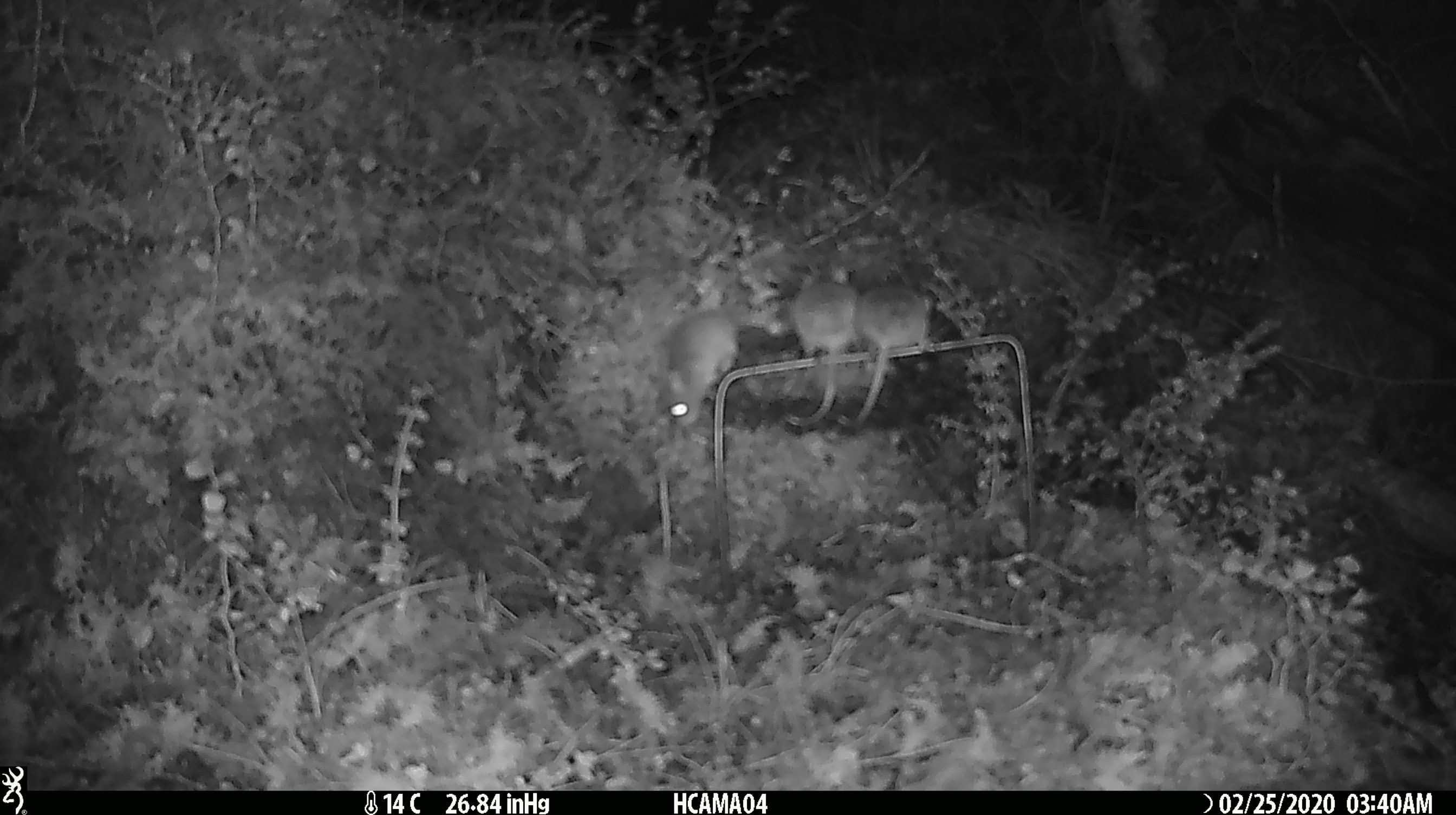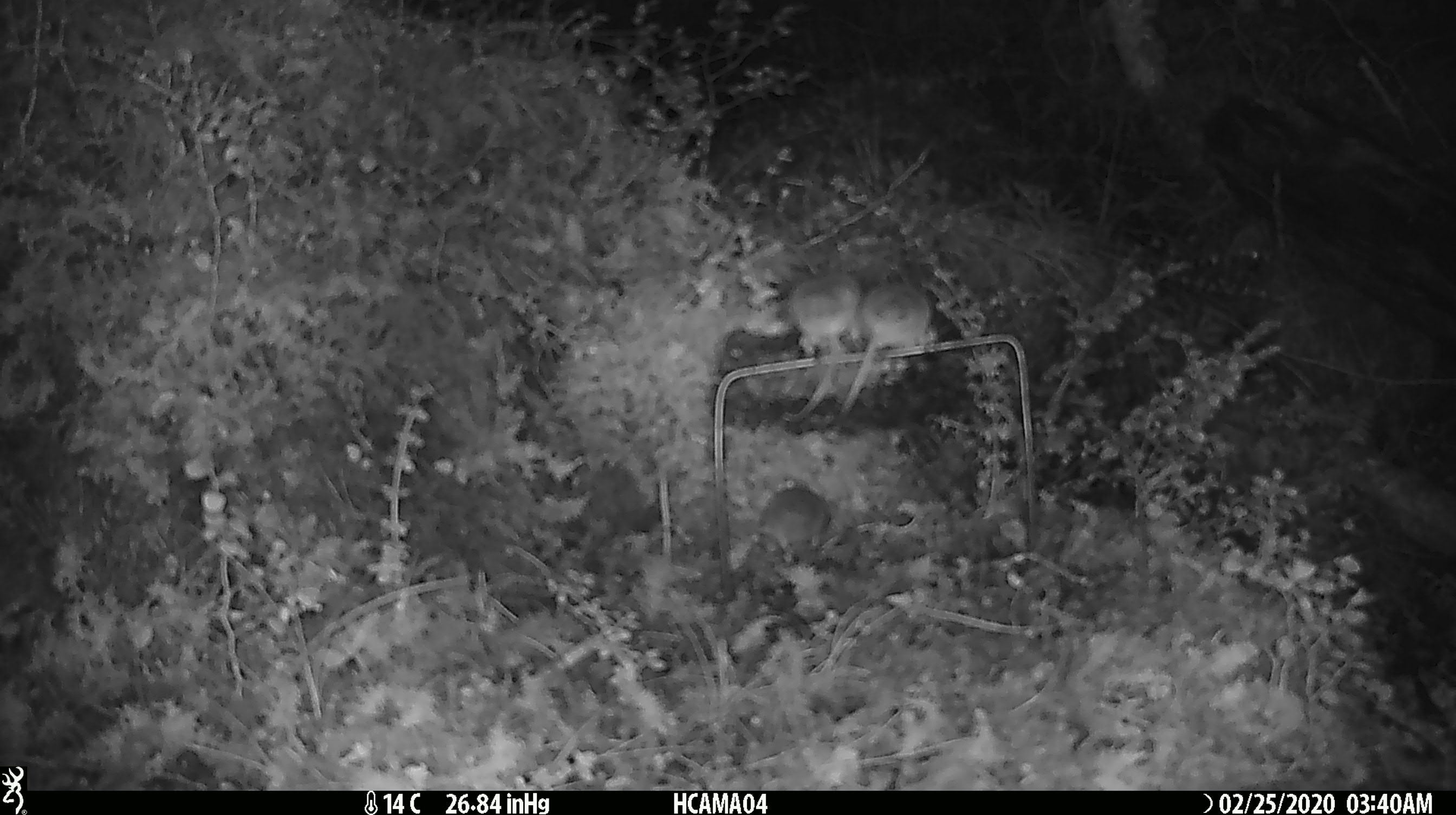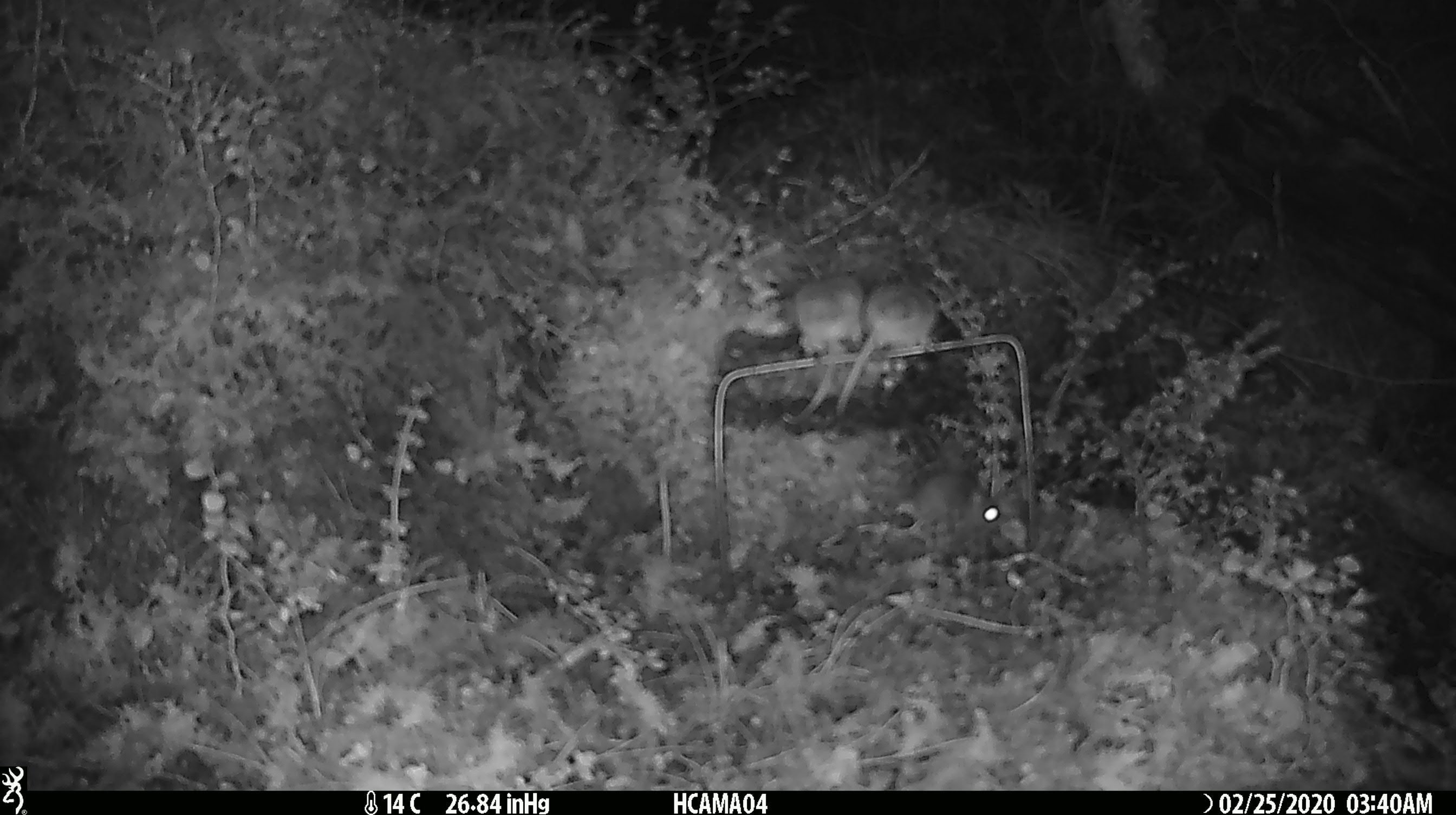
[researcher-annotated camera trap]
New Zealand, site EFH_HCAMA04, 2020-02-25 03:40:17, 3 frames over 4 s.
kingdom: Animalia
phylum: Chordata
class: Mammalia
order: Rodentia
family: Muridae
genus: Mus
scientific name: Mus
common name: mouse